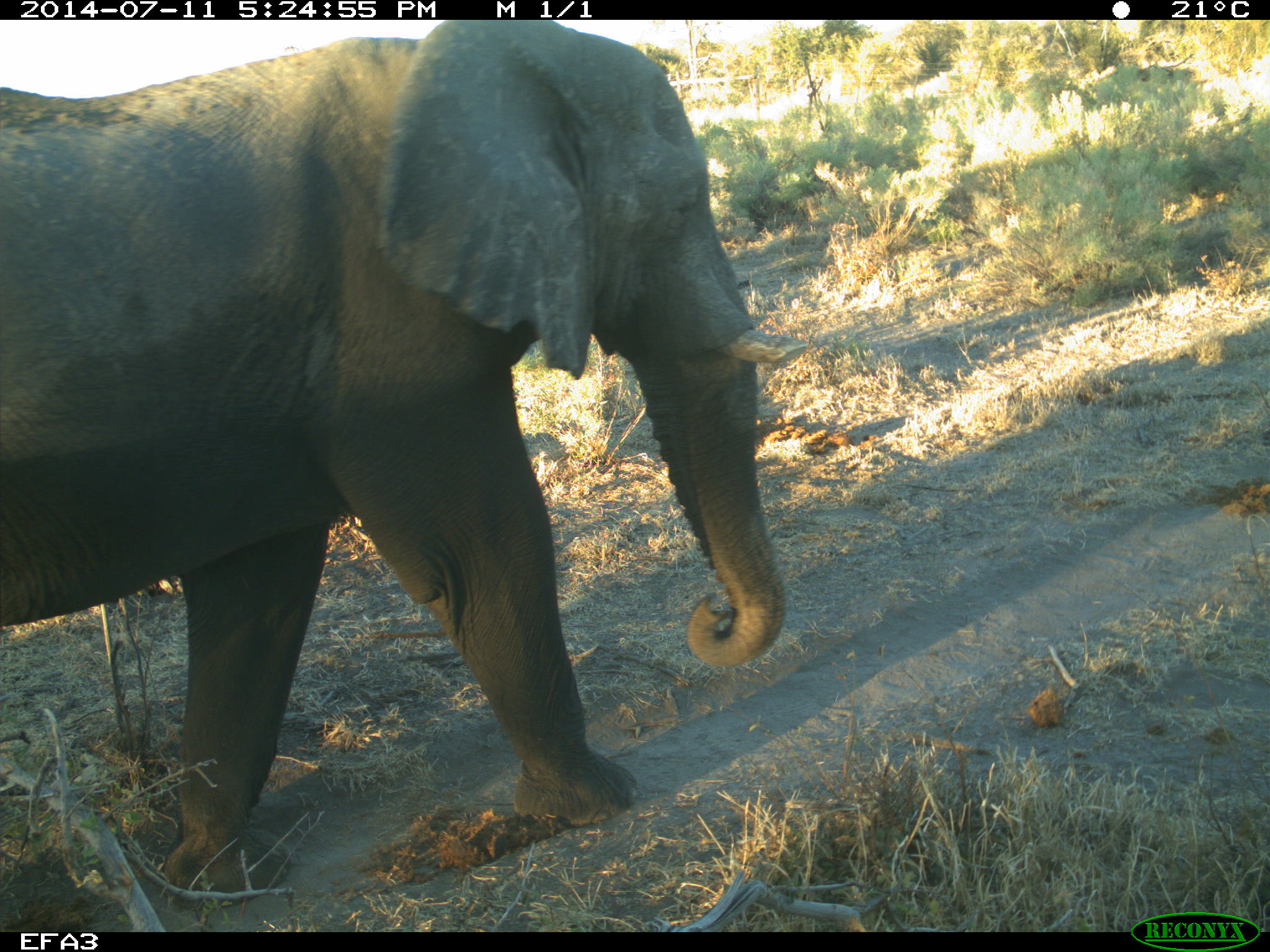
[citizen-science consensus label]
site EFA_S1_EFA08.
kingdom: Animalia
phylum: Chordata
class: Mammalia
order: Proboscidea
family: Elephantidae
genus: Loxodonta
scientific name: Loxodonta africana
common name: african bush elephant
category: elephant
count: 1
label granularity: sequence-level